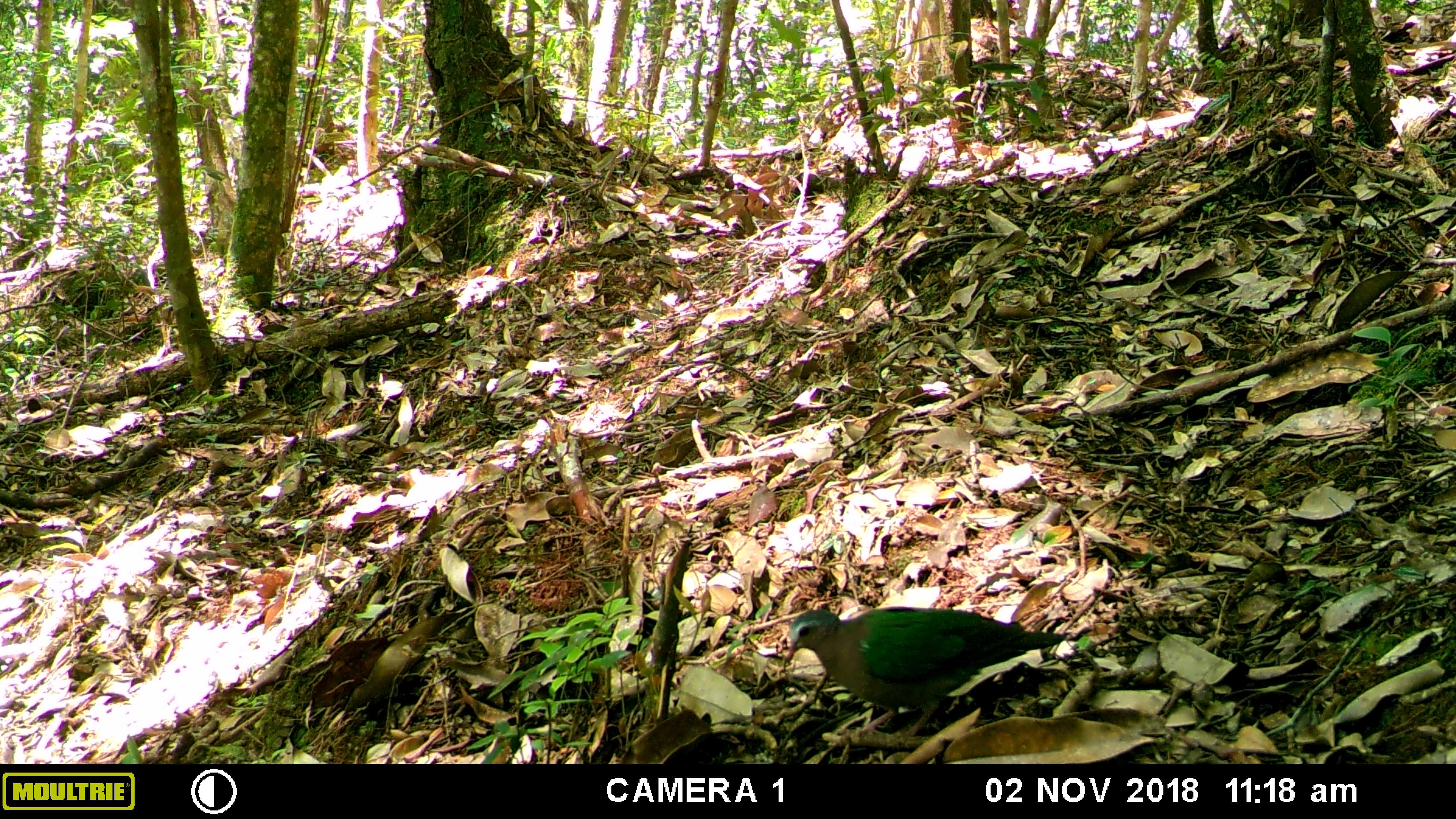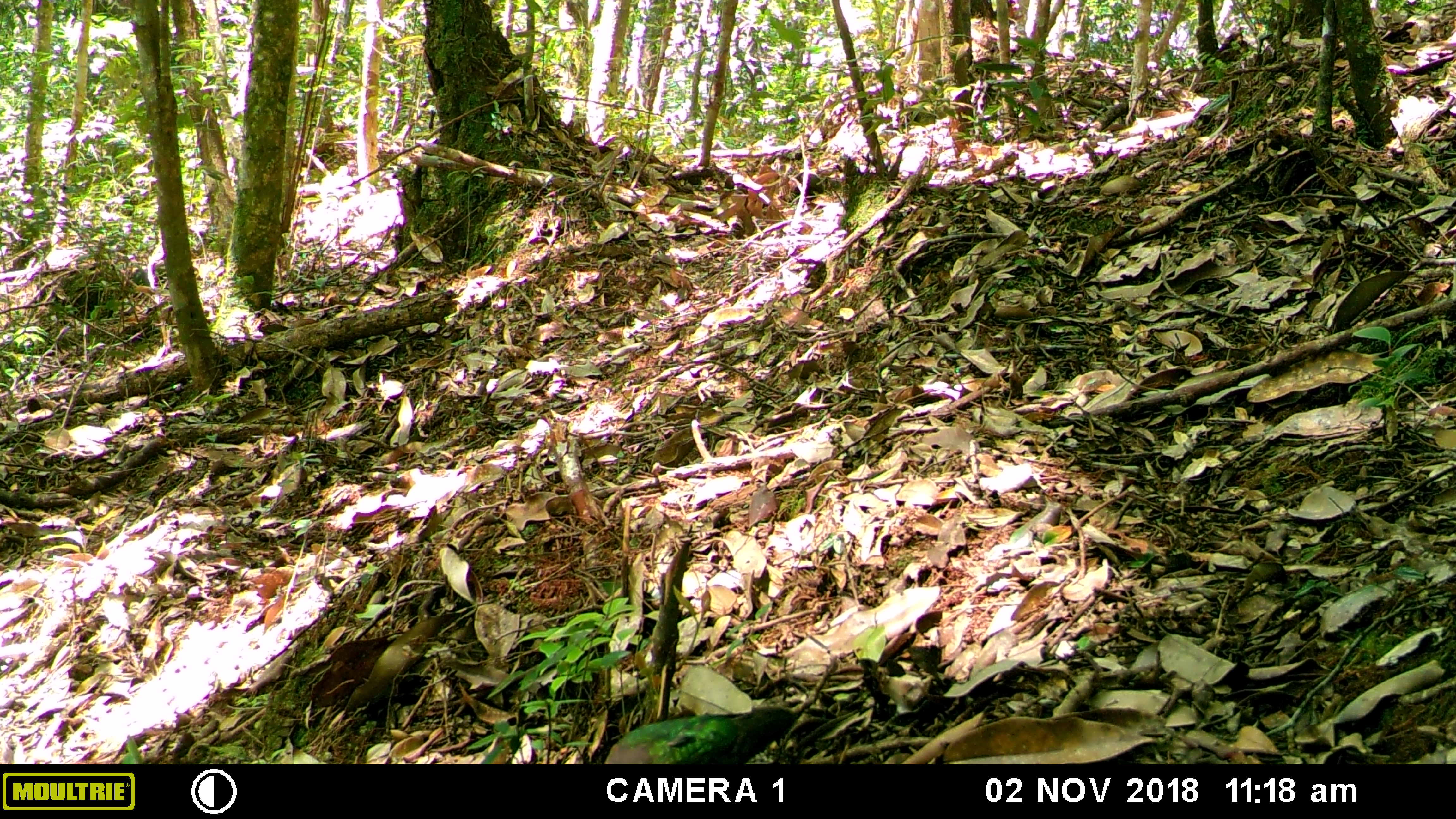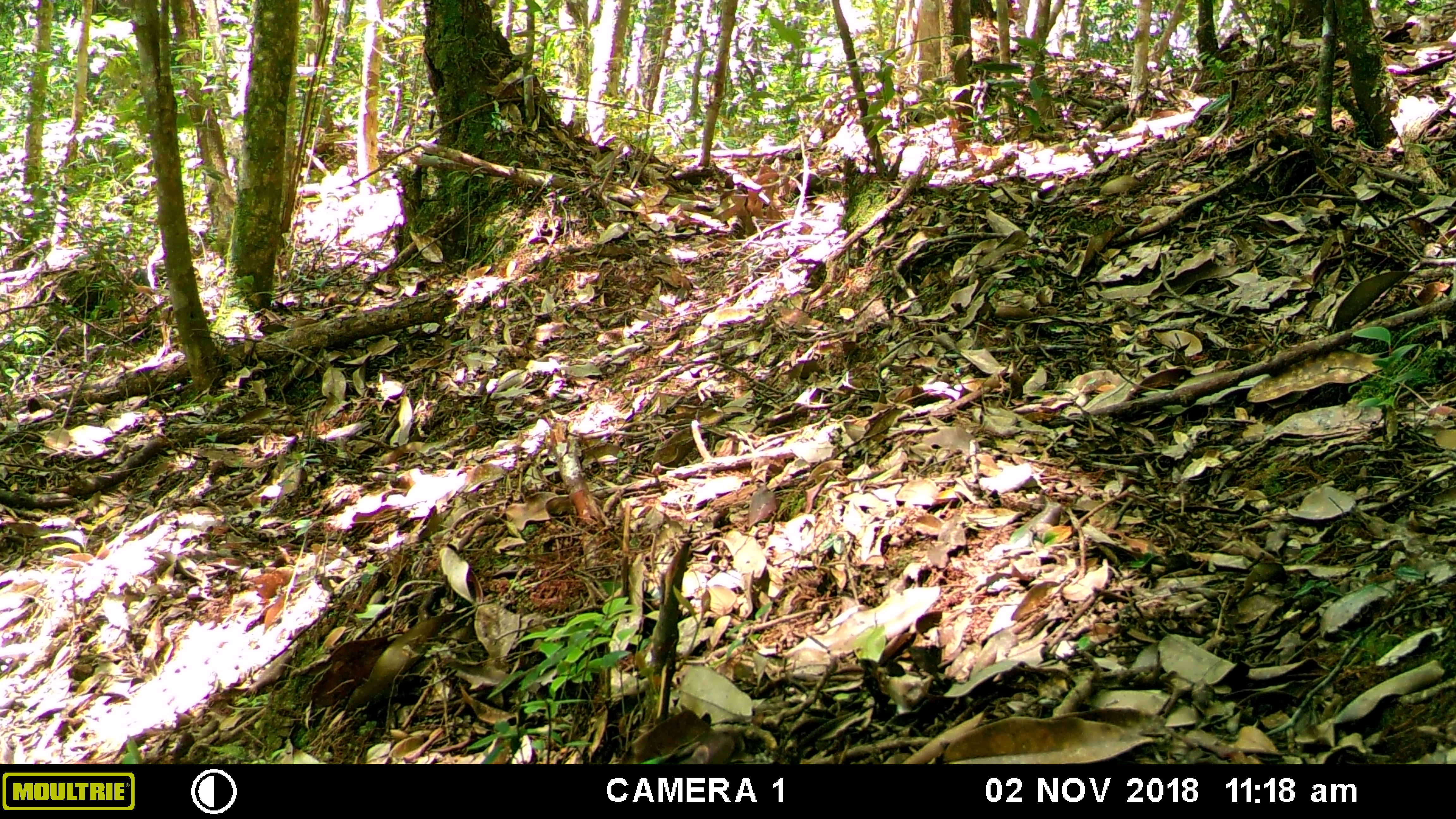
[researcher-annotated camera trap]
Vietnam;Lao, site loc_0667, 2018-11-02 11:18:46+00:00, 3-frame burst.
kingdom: Animalia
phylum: Chordata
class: Aves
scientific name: Aves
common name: bird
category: unidentified bird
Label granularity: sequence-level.